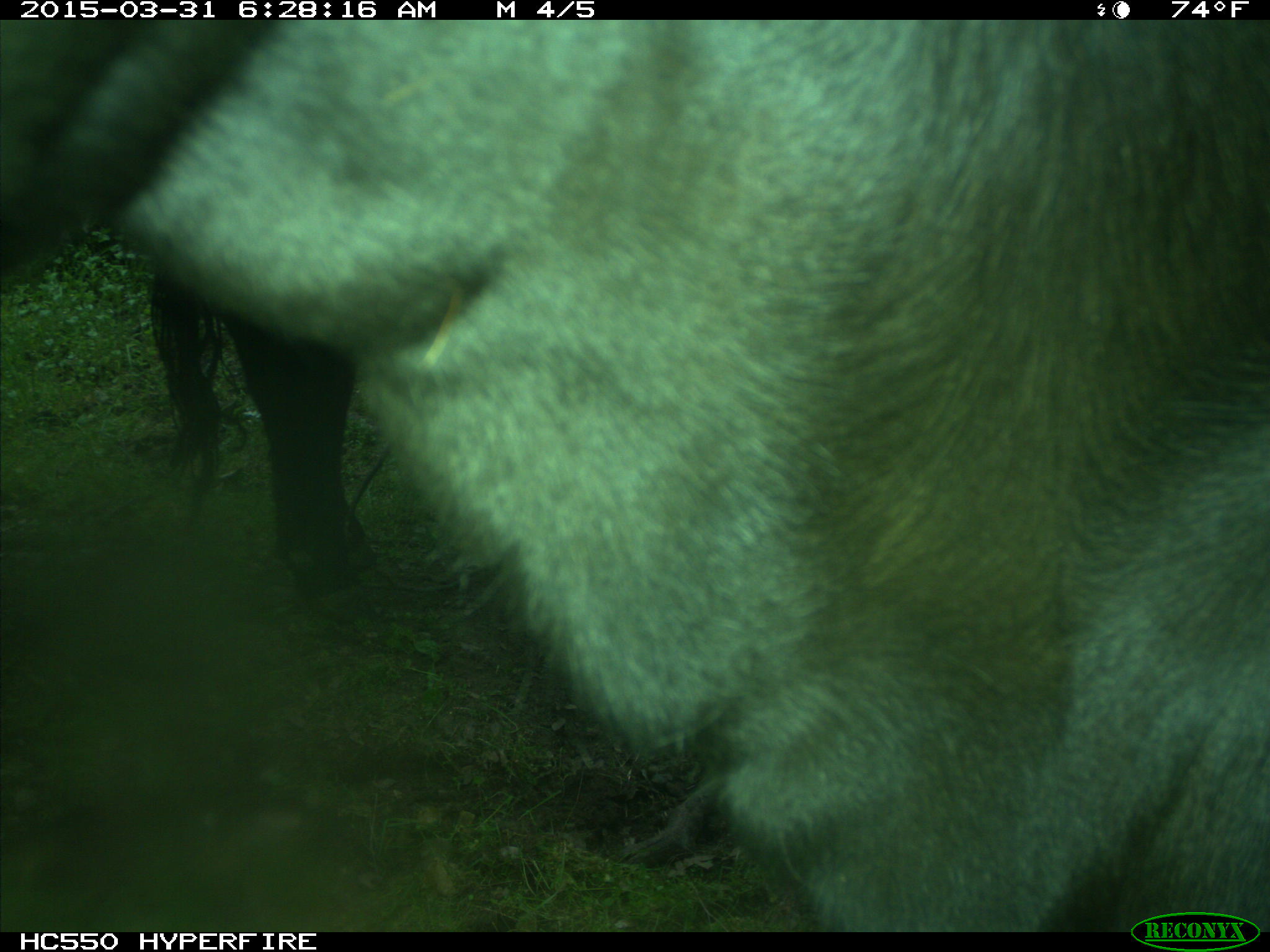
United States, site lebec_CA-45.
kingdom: Animalia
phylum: Chordata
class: Mammalia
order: Artiodactyla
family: Bovidae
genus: Bos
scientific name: Bos taurus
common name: domestic cow